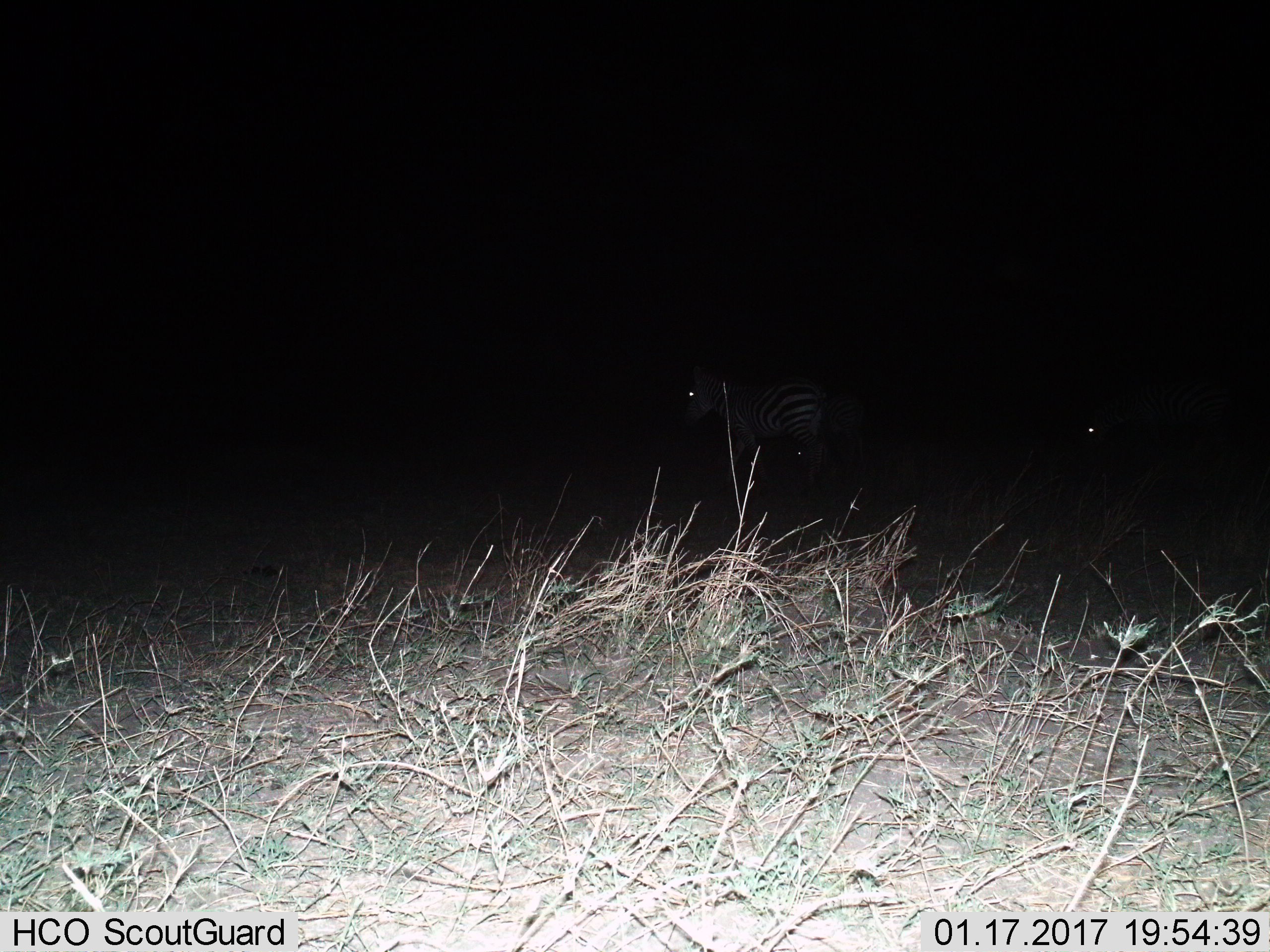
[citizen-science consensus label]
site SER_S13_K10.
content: unidentified animal